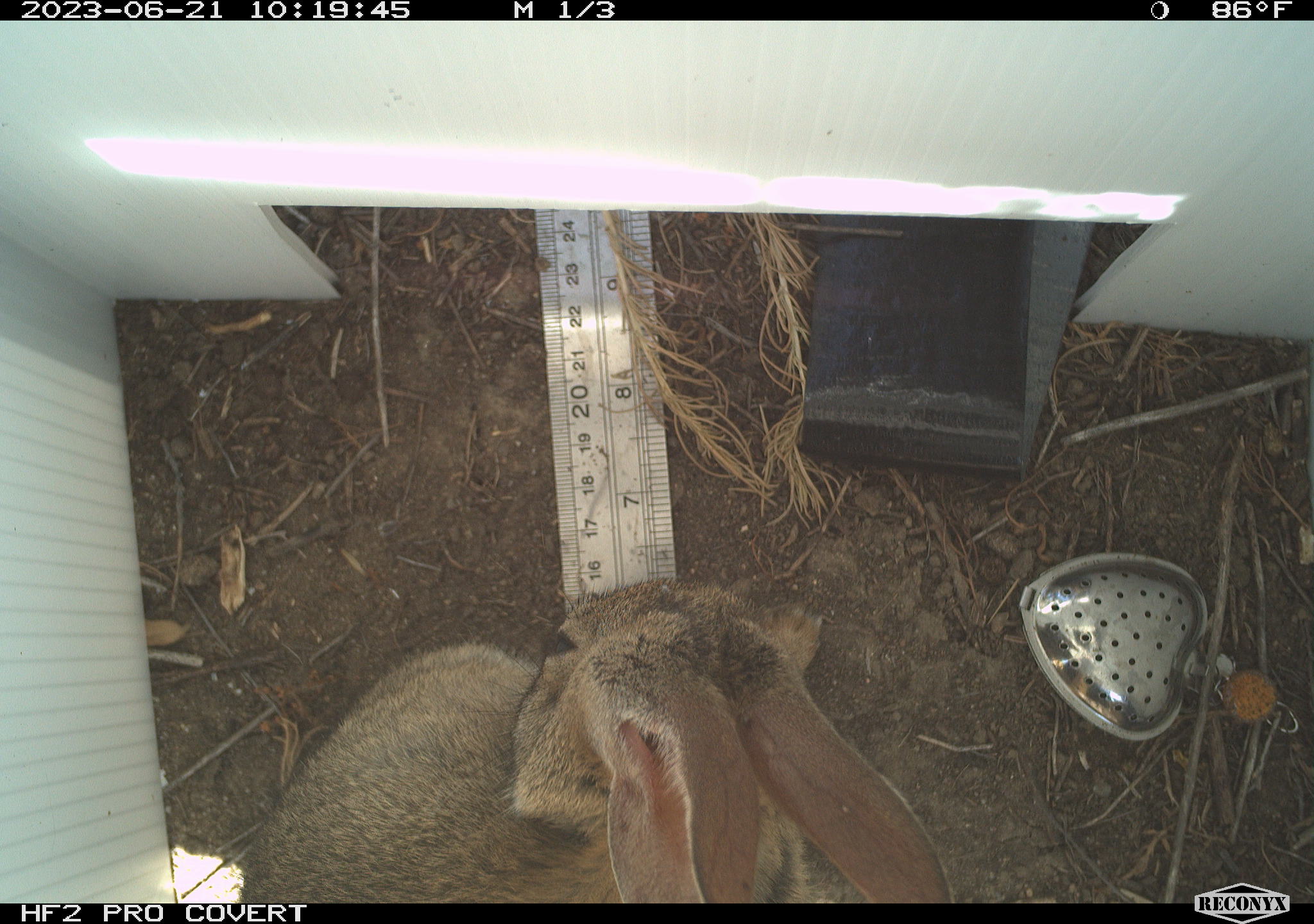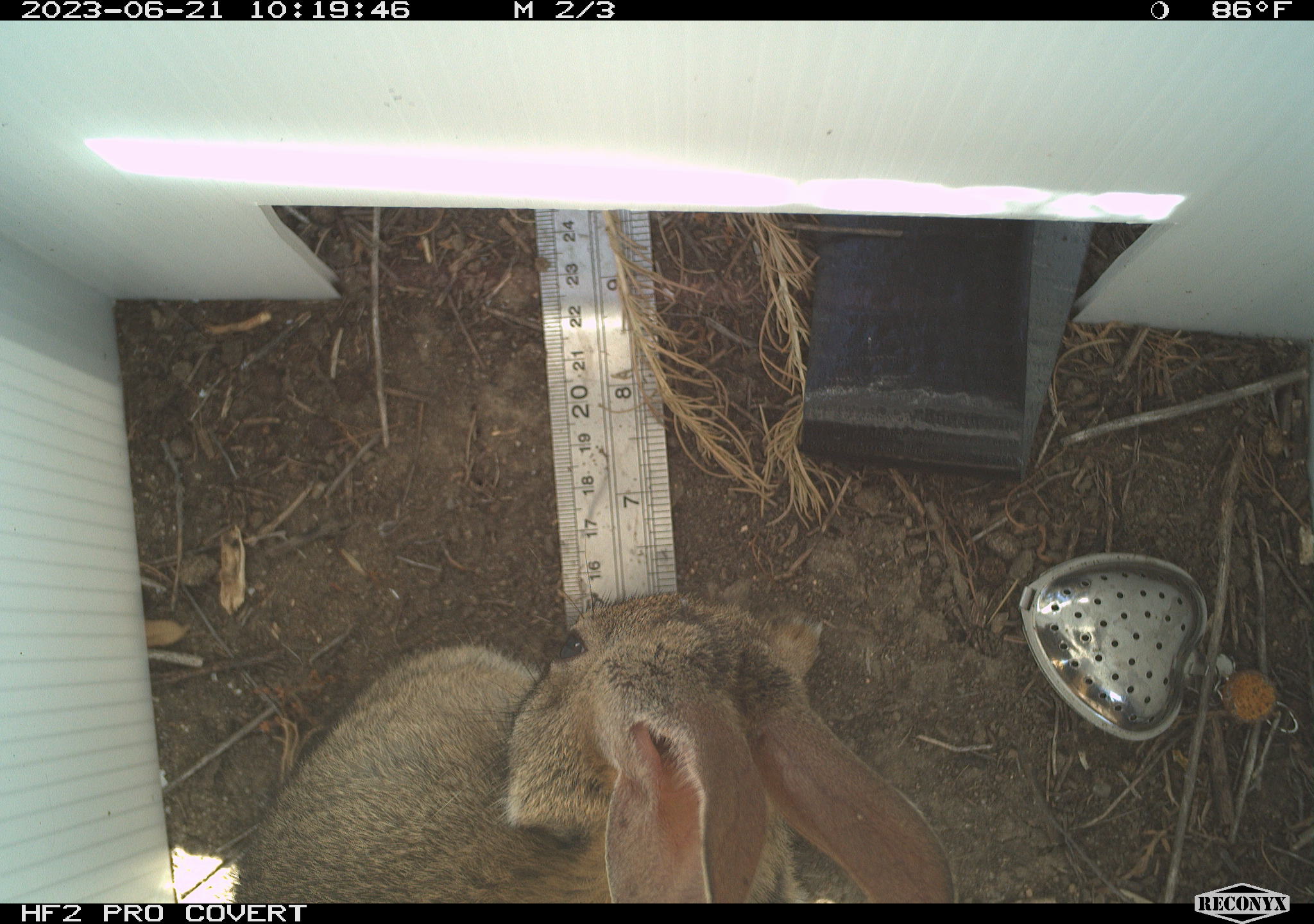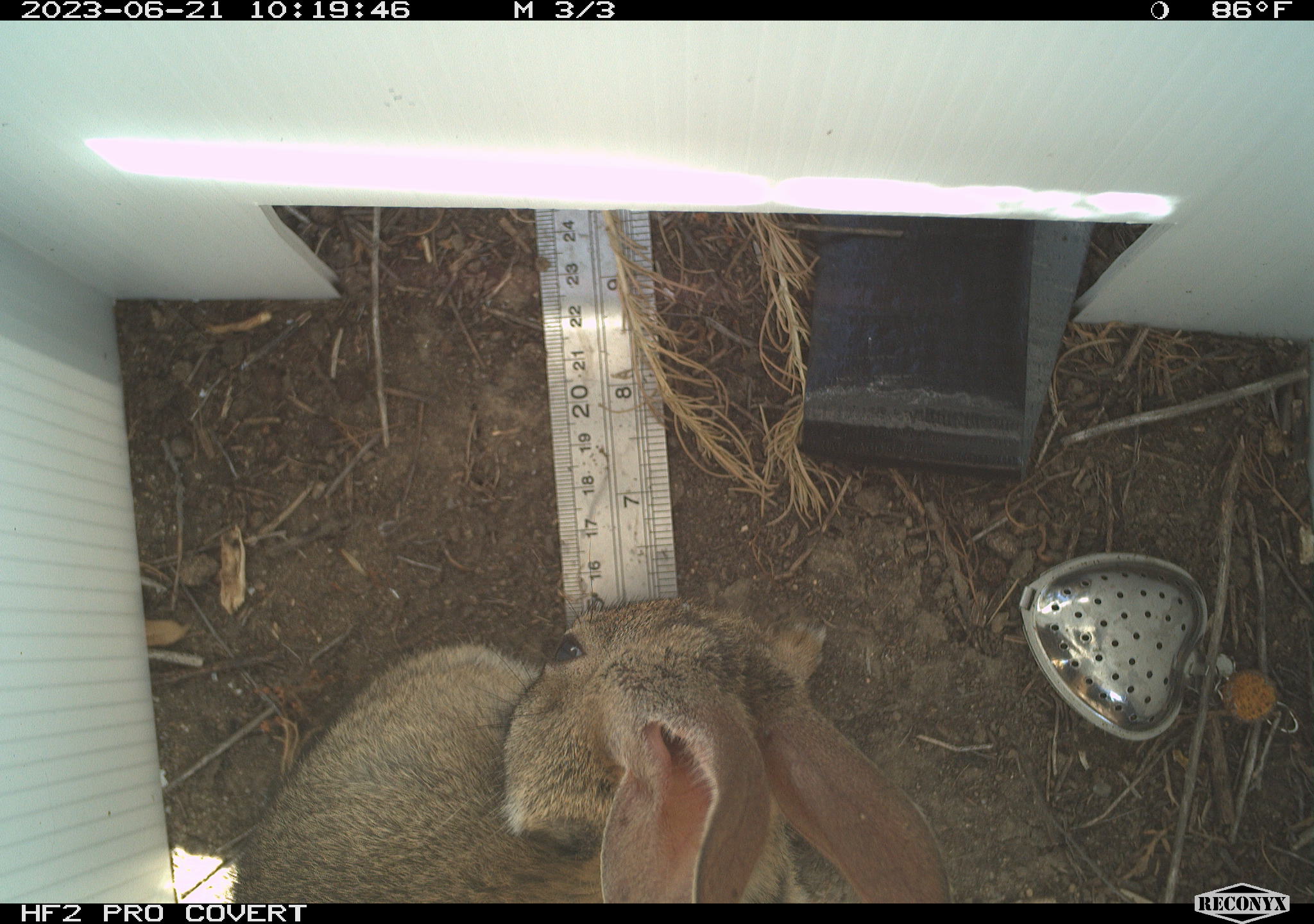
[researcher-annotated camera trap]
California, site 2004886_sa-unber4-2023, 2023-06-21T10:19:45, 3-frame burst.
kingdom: Animalia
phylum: Chordata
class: Mammalia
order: Lagomorpha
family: Leporidae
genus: Sylvilagus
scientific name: Sylvilagus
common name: cottontail rabbits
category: sylvilagus species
Sylvilagus species (cottontail rabbits) (Sylvilagus).